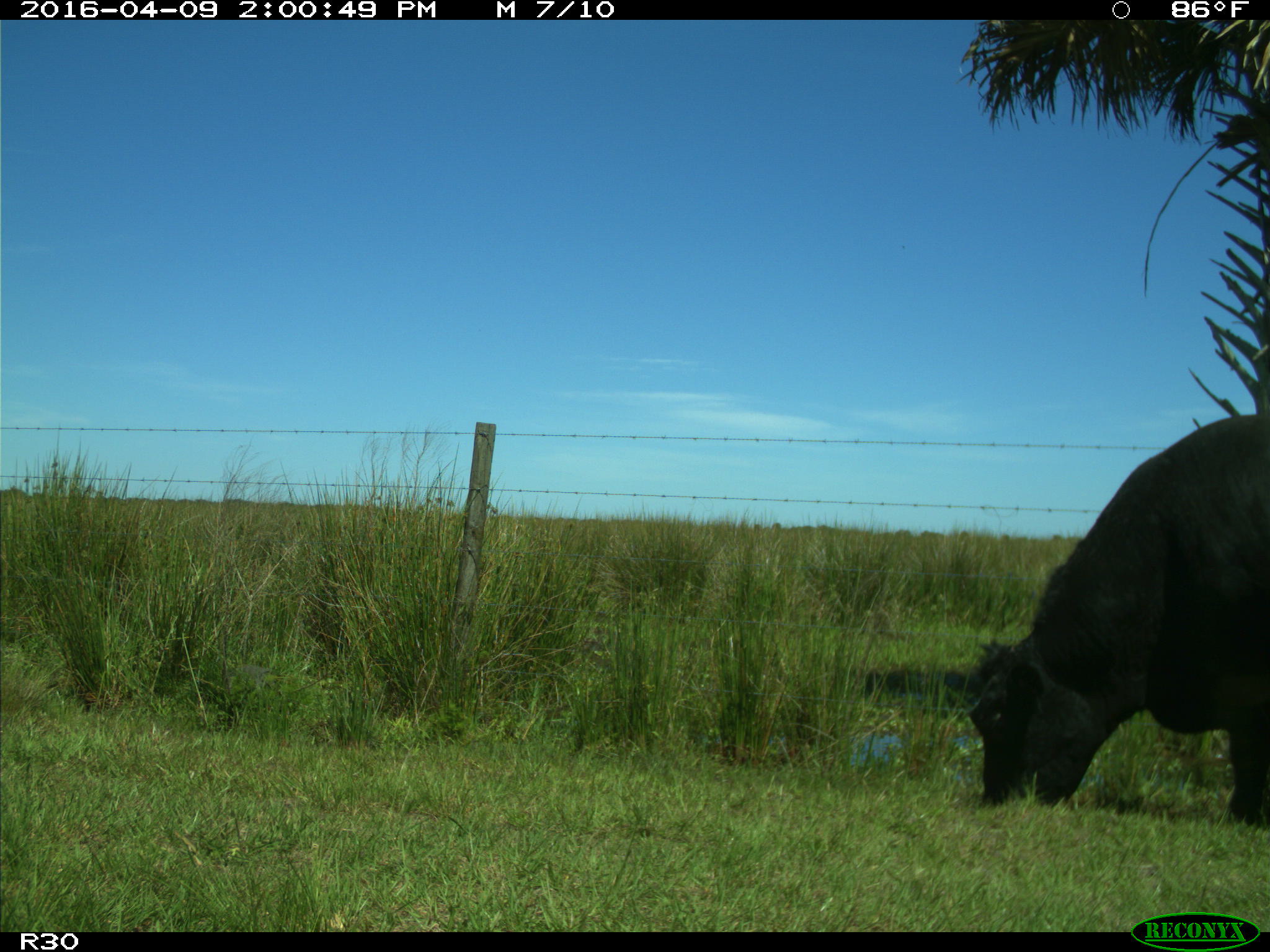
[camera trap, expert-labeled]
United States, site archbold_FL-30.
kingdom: Animalia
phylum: Chordata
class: Mammalia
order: Artiodactyla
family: Bovidae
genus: Bos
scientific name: Bos taurus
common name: domestic cow